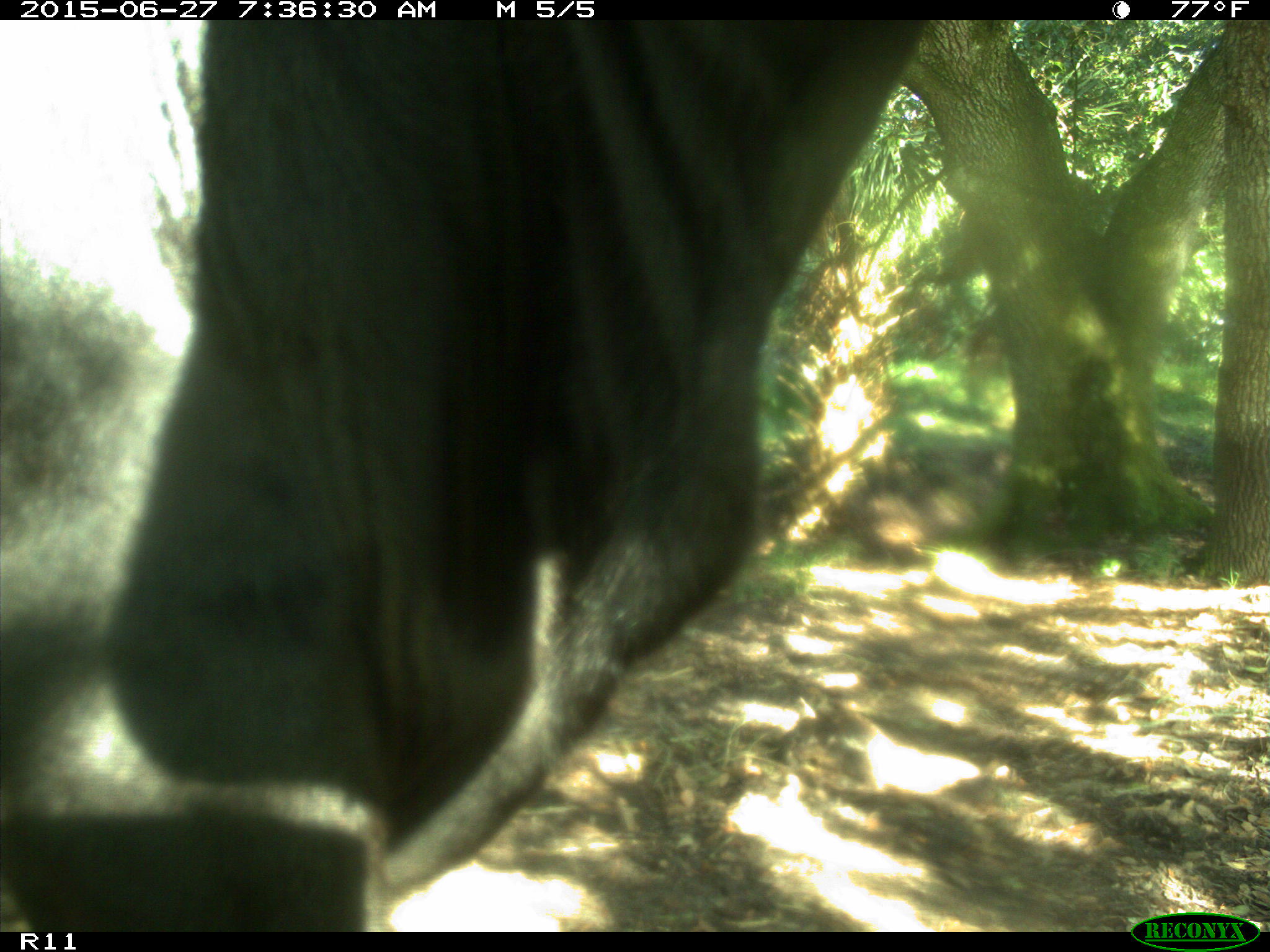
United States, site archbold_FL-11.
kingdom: Animalia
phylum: Chordata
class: Mammalia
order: Artiodactyla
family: Bovidae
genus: Bos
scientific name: Bos taurus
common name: domestic cow